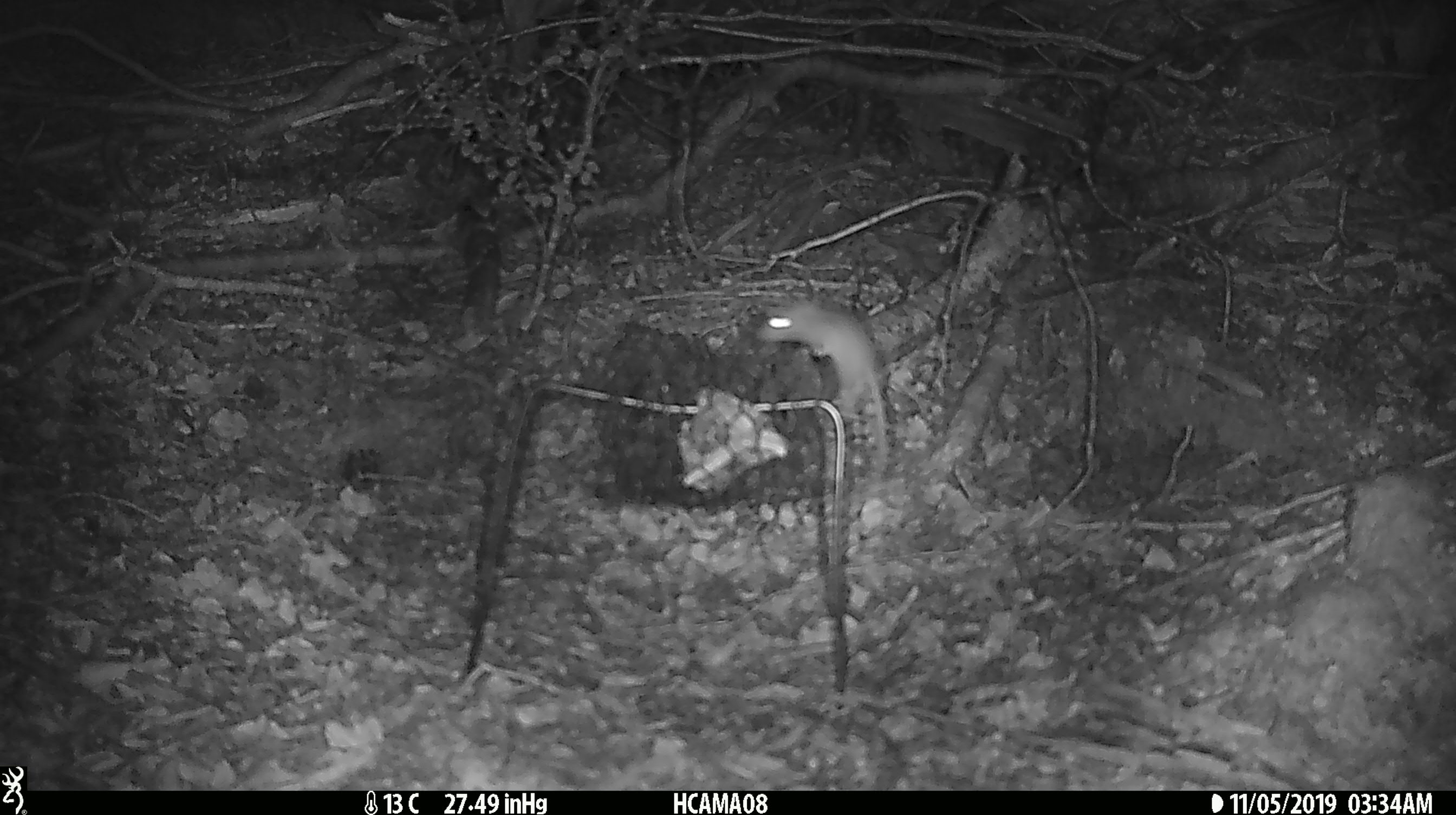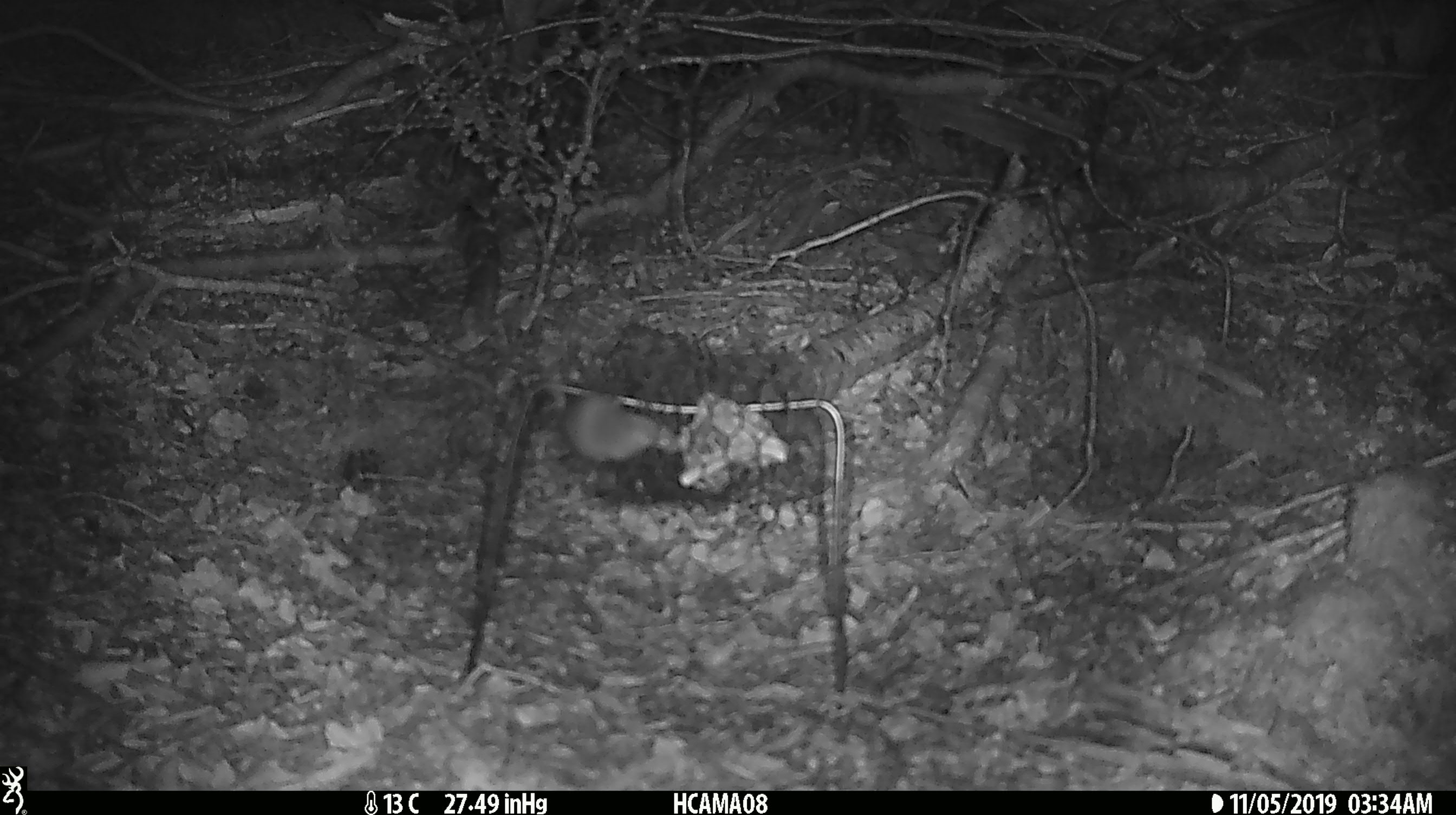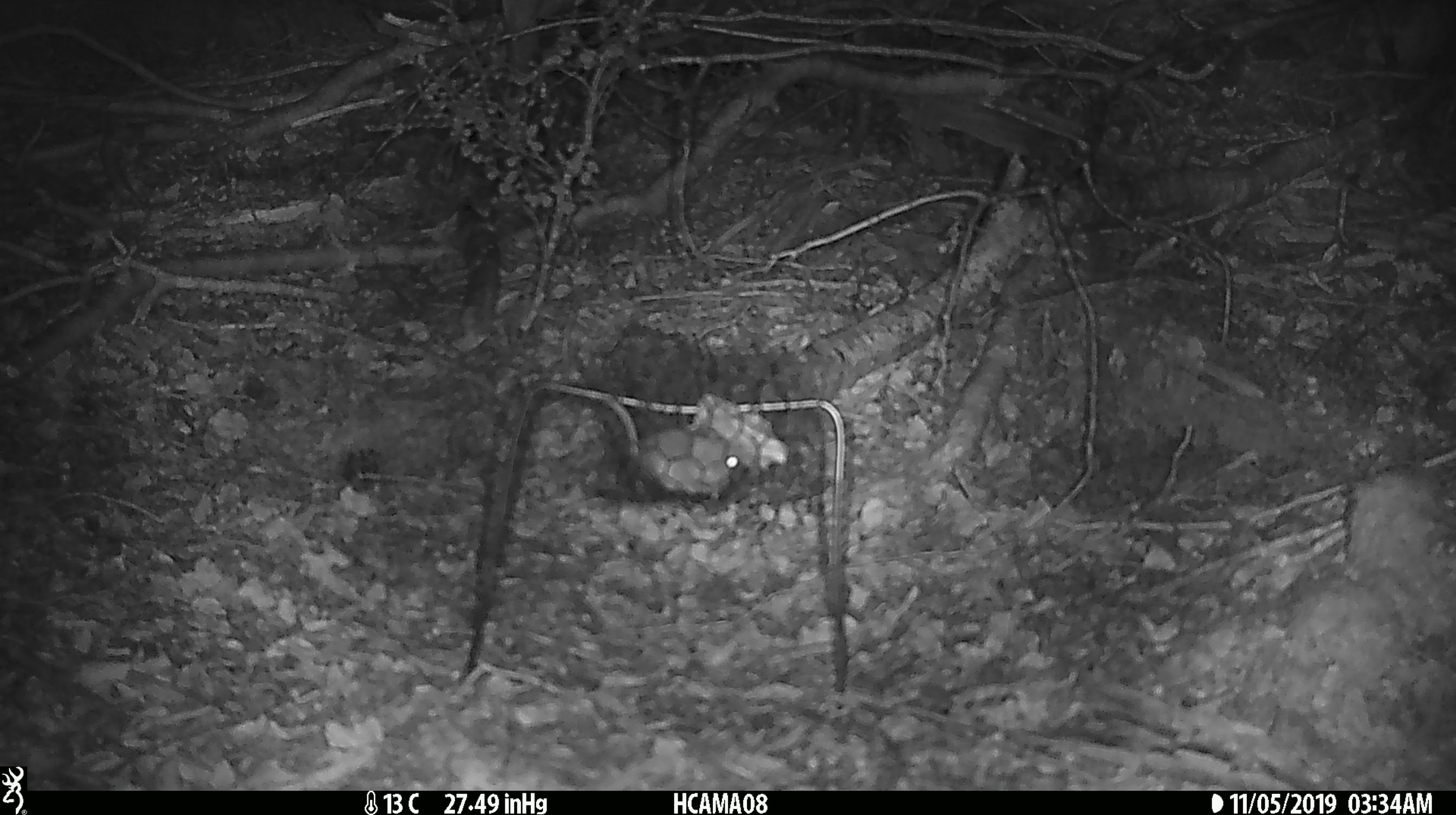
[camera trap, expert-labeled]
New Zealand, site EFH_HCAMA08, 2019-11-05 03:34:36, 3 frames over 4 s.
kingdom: Animalia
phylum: Chordata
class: Mammalia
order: Rodentia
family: Muridae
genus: Mus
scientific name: Mus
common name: mouse